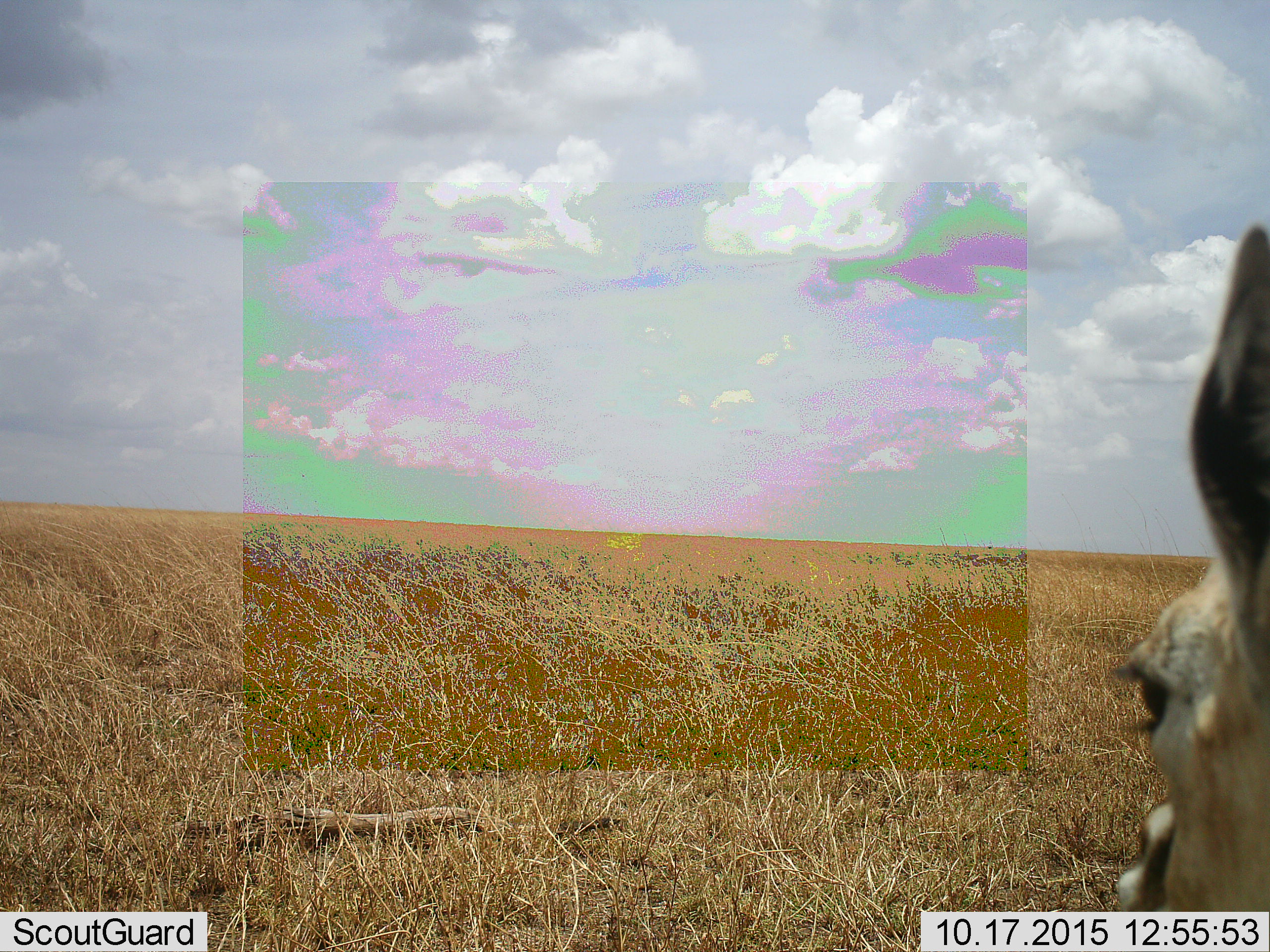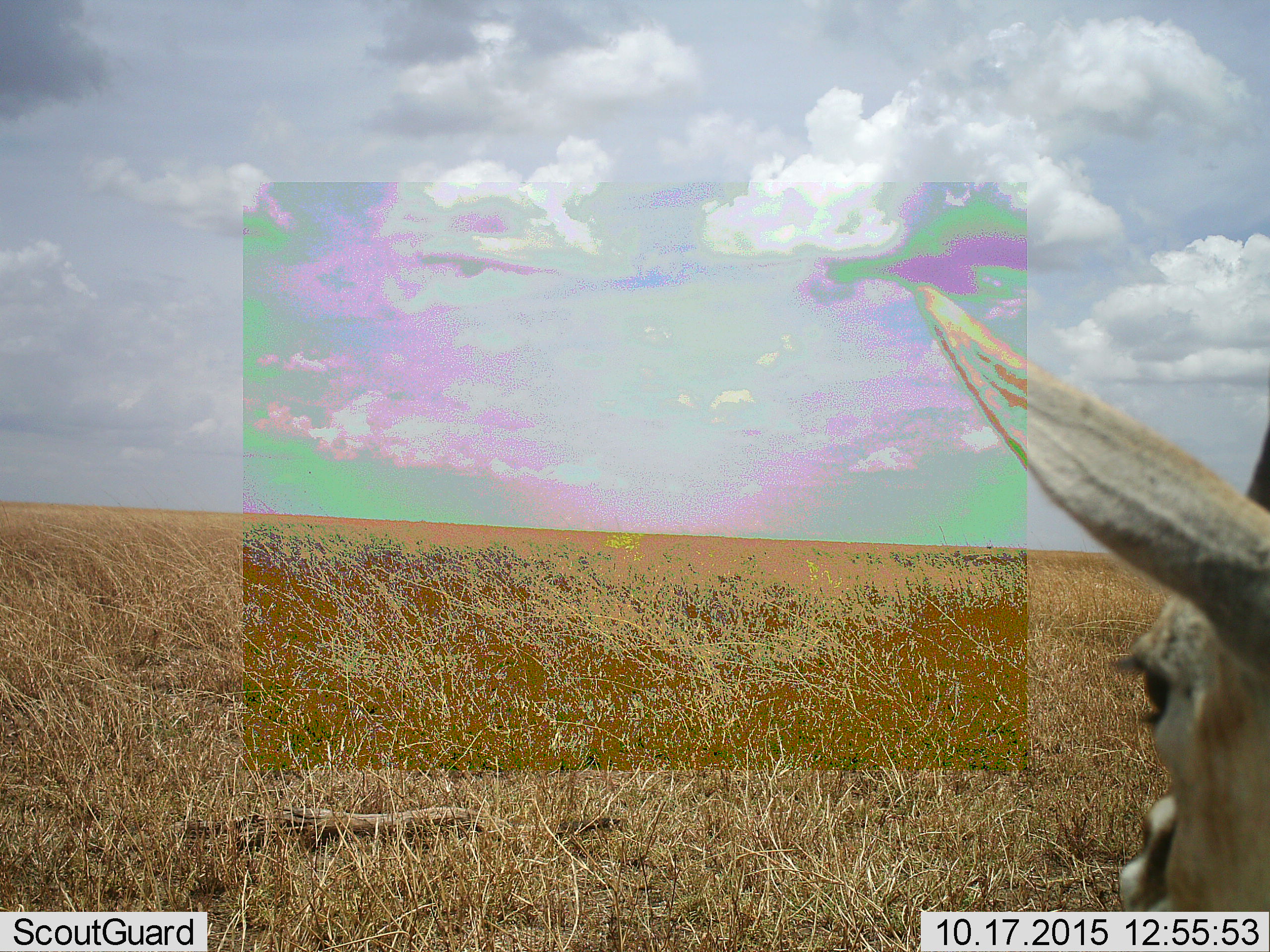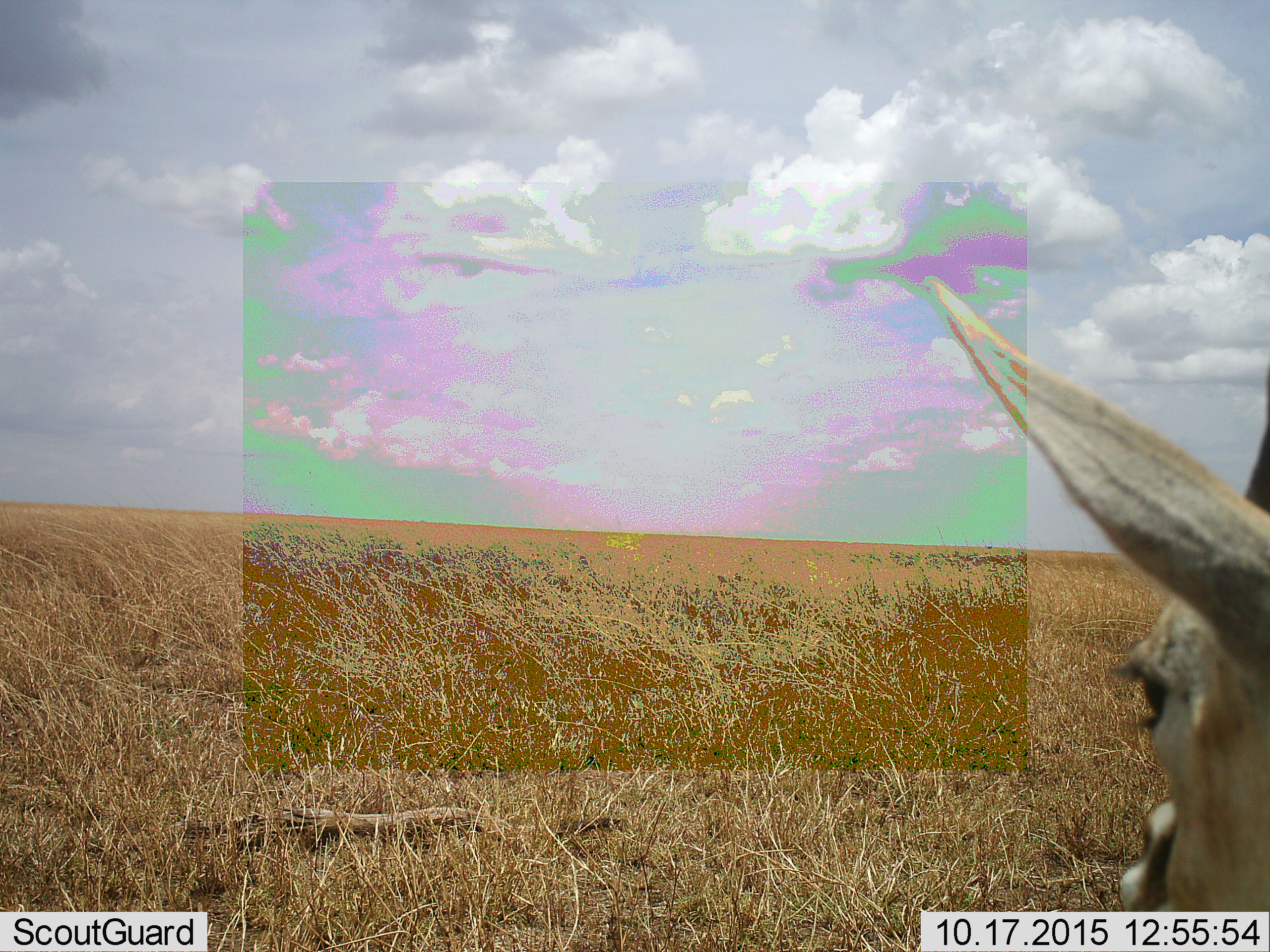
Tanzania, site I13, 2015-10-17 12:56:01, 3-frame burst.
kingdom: Animalia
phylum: Chordata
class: Mammalia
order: Artiodactyla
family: Bovidae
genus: Eudorcas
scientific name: Eudorcas thomsonii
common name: thomson's gazelle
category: gazellethomsons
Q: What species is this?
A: Gazellethomsons (thomson's gazelle) (Eudorcas thomsonii).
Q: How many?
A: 1.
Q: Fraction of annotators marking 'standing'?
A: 88%.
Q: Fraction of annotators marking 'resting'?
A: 12%.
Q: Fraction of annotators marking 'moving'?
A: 0%.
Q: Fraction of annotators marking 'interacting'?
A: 0%.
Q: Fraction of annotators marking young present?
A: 0%.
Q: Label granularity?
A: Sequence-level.